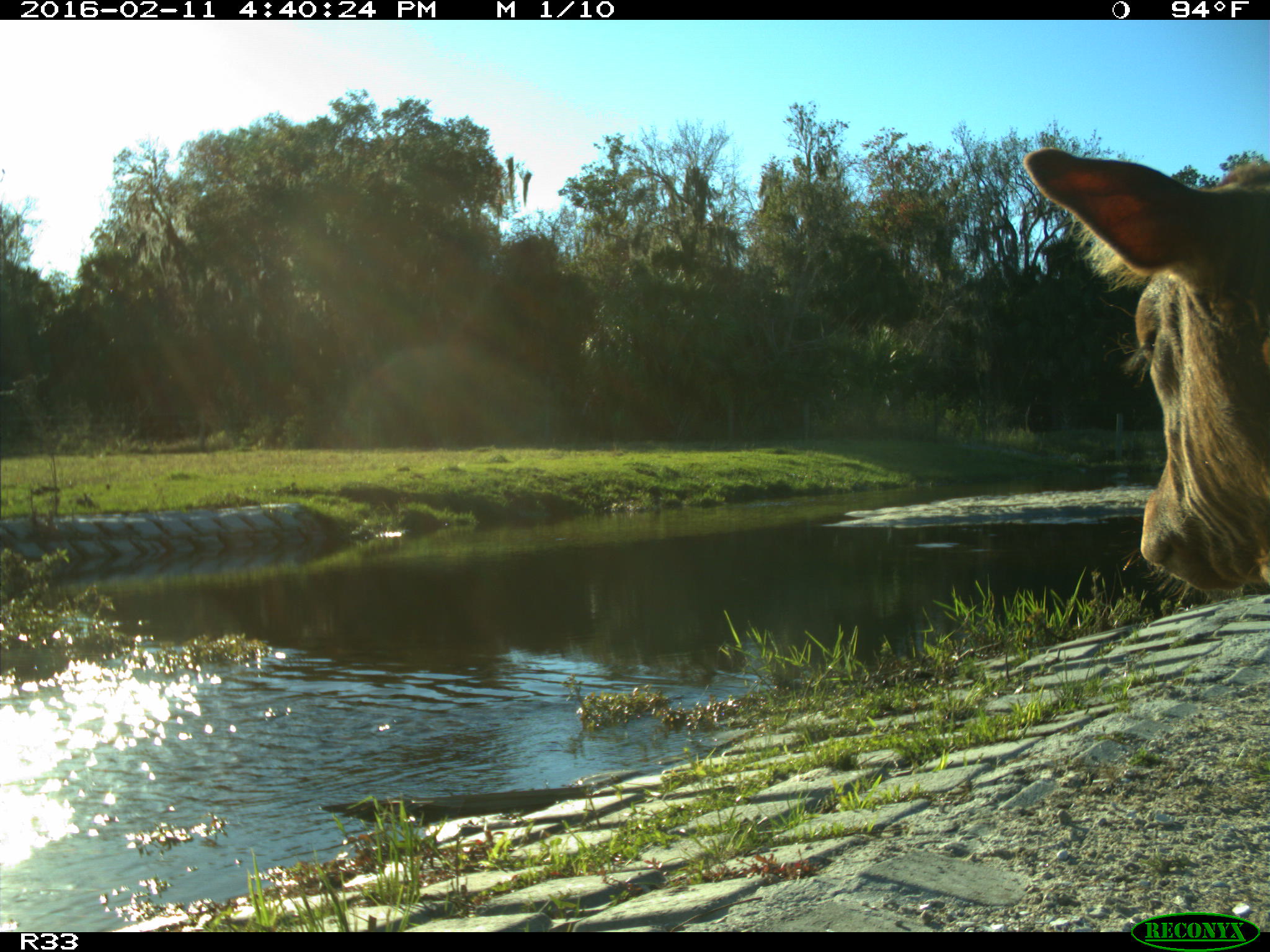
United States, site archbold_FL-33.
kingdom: Animalia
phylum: Chordata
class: Mammalia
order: Artiodactyla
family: Bovidae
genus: Bos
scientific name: Bos taurus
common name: domestic cow